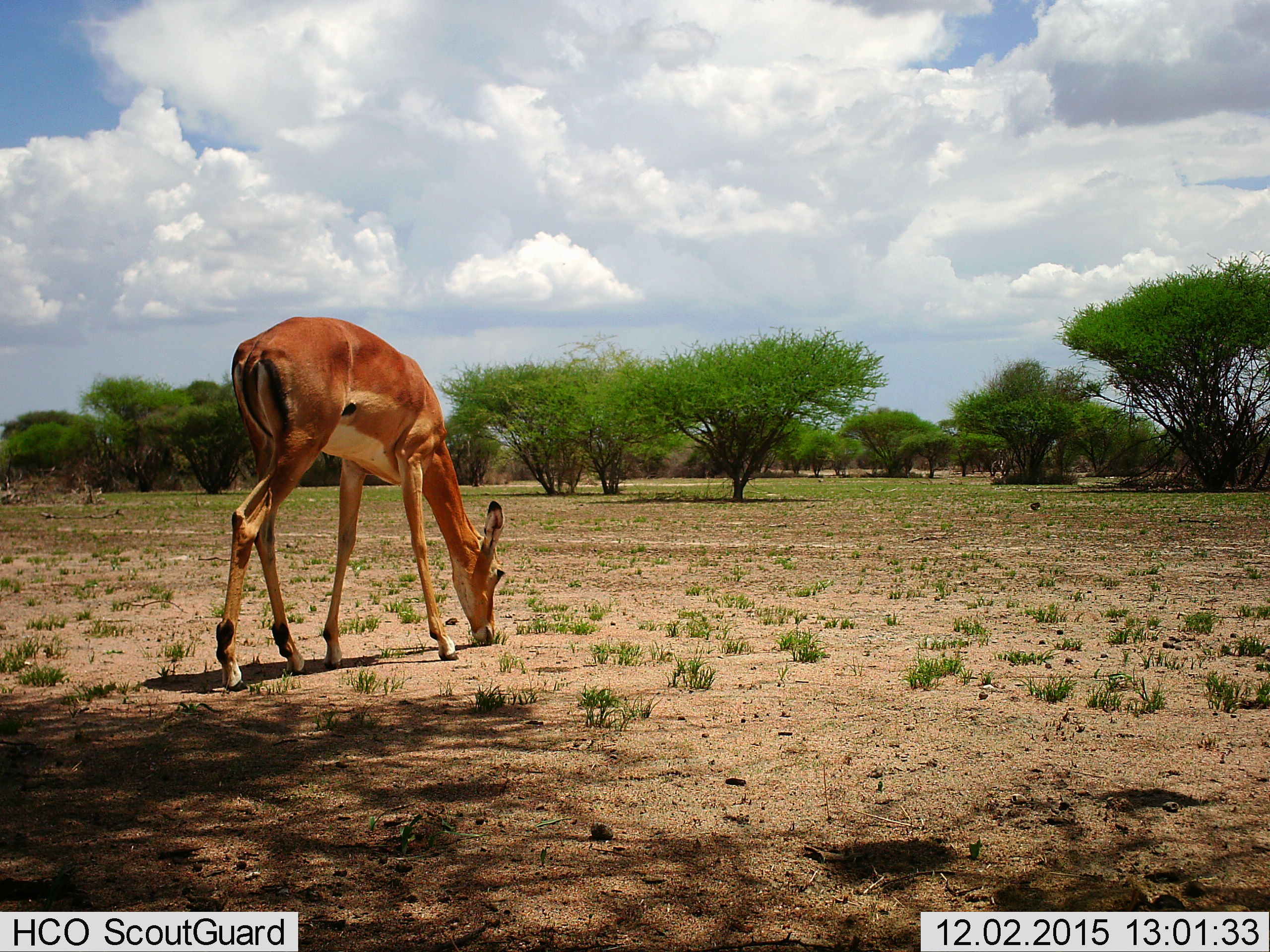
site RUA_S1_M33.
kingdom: Animalia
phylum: Chordata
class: Mammalia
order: Artiodactyla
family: Bovidae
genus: Aepyceros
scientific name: Aepyceros melampus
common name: impala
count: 1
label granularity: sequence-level